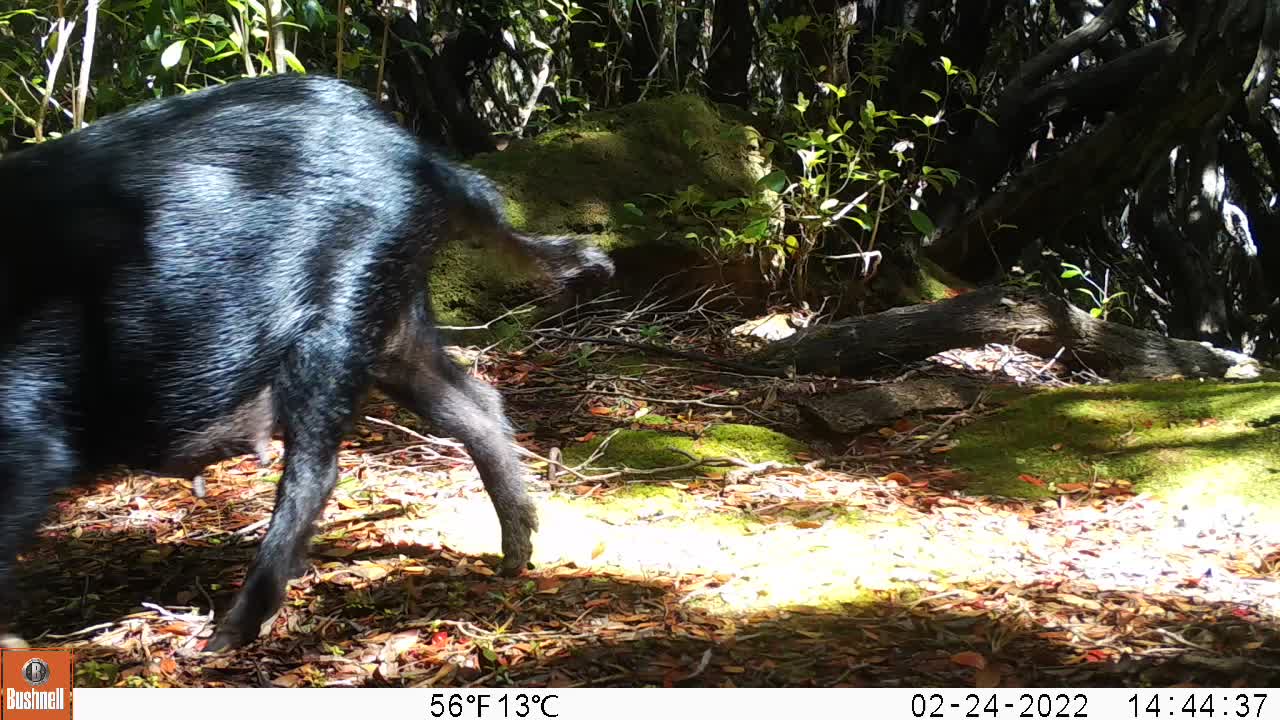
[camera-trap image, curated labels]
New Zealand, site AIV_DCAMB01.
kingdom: Animalia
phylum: Chordata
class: Mammalia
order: Artiodactyla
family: Suidae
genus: Sus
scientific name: Sus scrofa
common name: pig